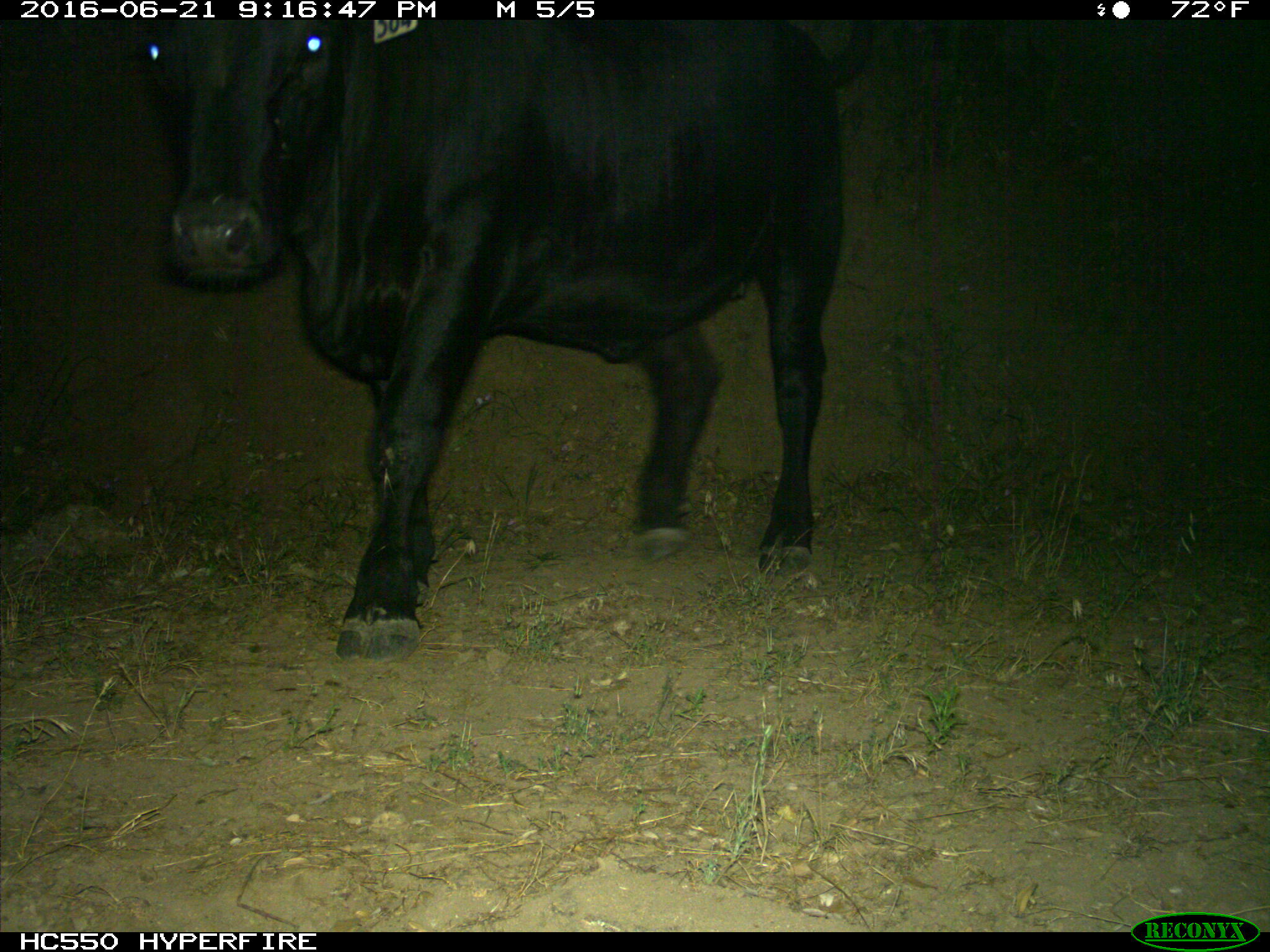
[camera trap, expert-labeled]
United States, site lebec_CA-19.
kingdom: Animalia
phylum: Chordata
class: Mammalia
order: Artiodactyla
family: Bovidae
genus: Bos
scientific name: Bos taurus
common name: domestic cow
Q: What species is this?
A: Bos taurus (domestic cow).